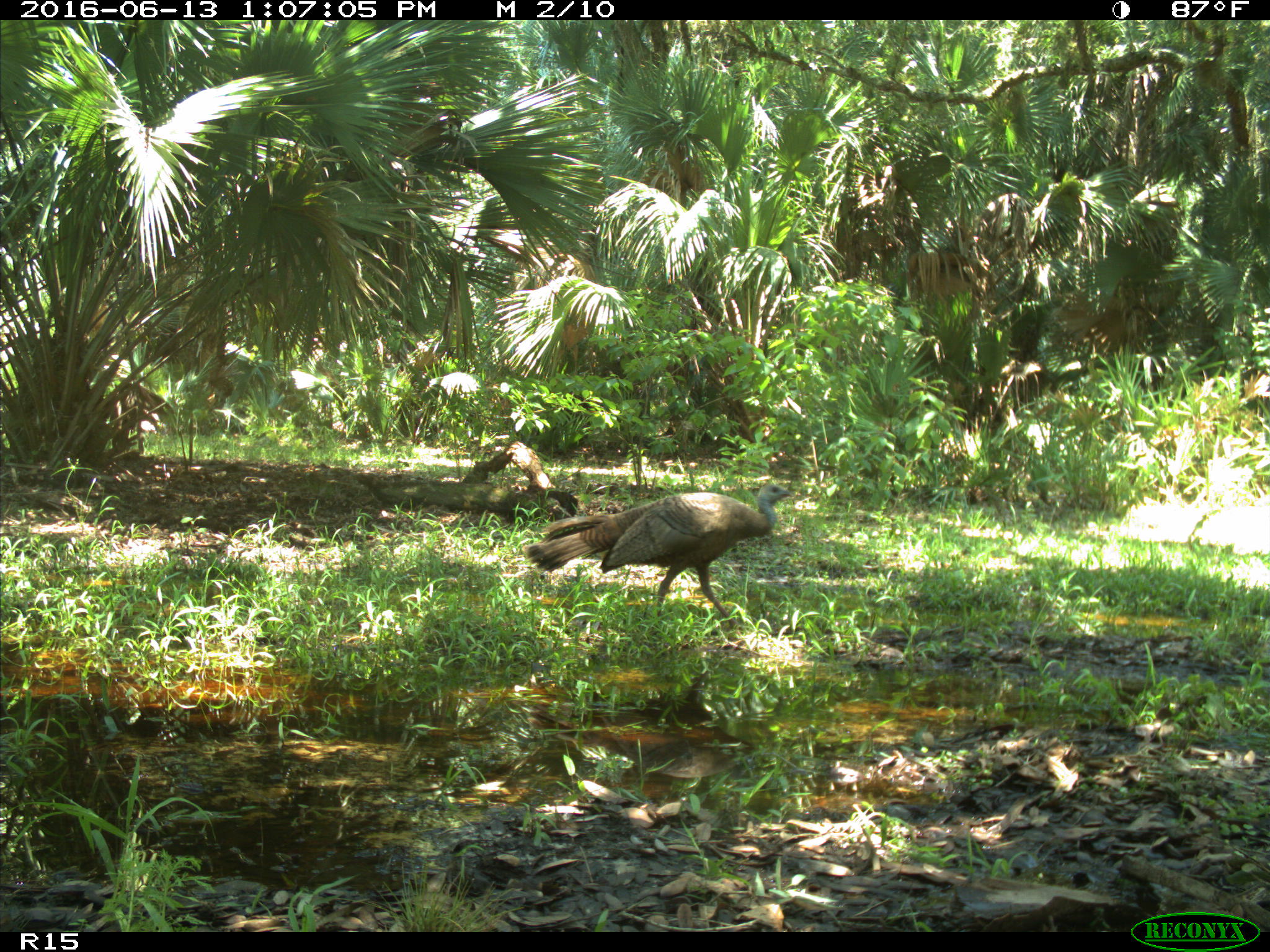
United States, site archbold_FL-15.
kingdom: Animalia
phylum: Chordata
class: Aves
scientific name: Aves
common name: birds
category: unidentified bird